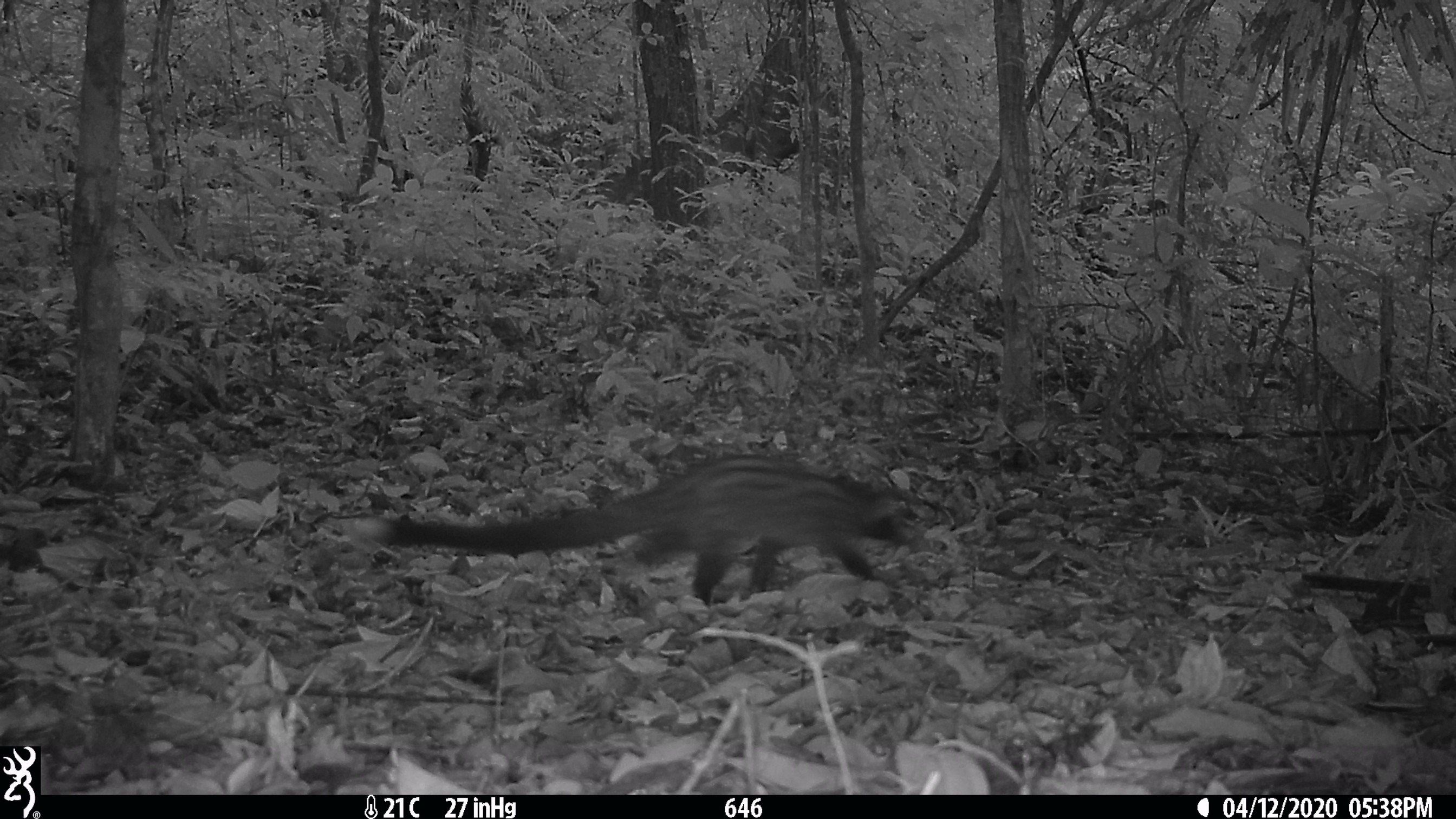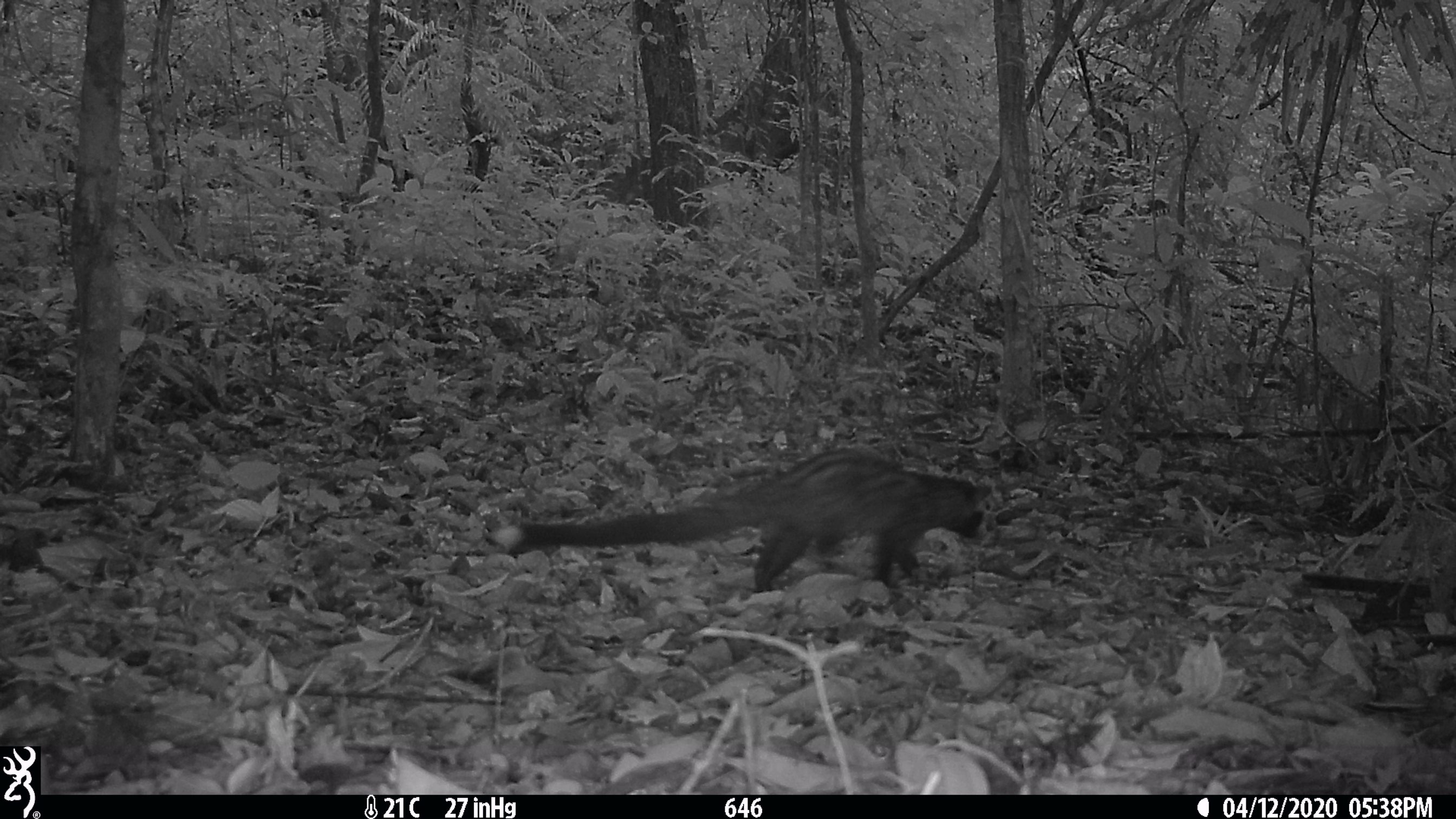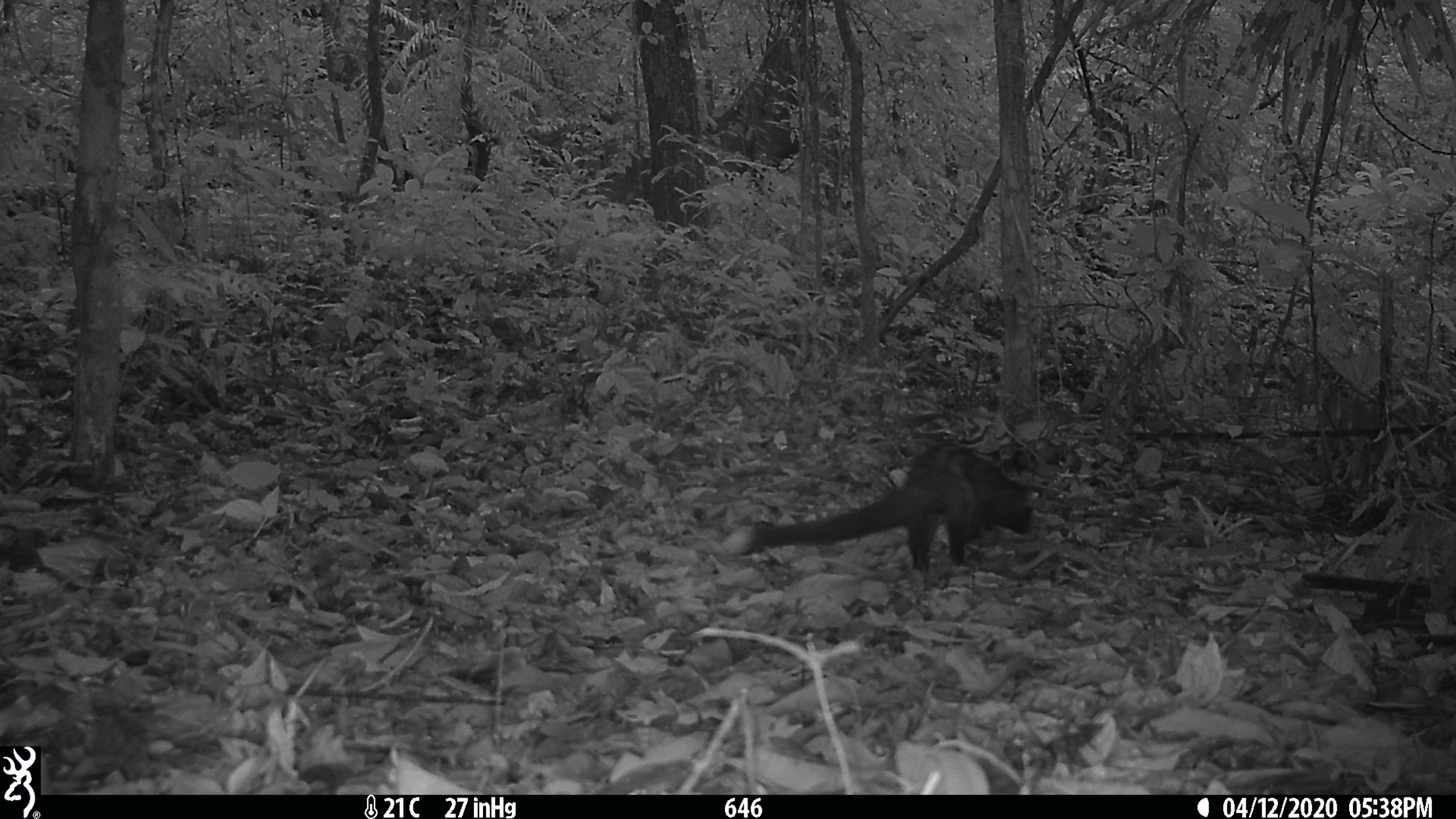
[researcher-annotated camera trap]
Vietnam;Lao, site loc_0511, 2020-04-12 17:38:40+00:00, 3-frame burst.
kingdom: Animalia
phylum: Chordata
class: Mammalia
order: Carnivora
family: Viverridae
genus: Paradoxurus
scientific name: Paradoxurus hermaphroditus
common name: common palm civet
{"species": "common palm civet (Paradoxurus hermaphroditus)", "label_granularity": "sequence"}